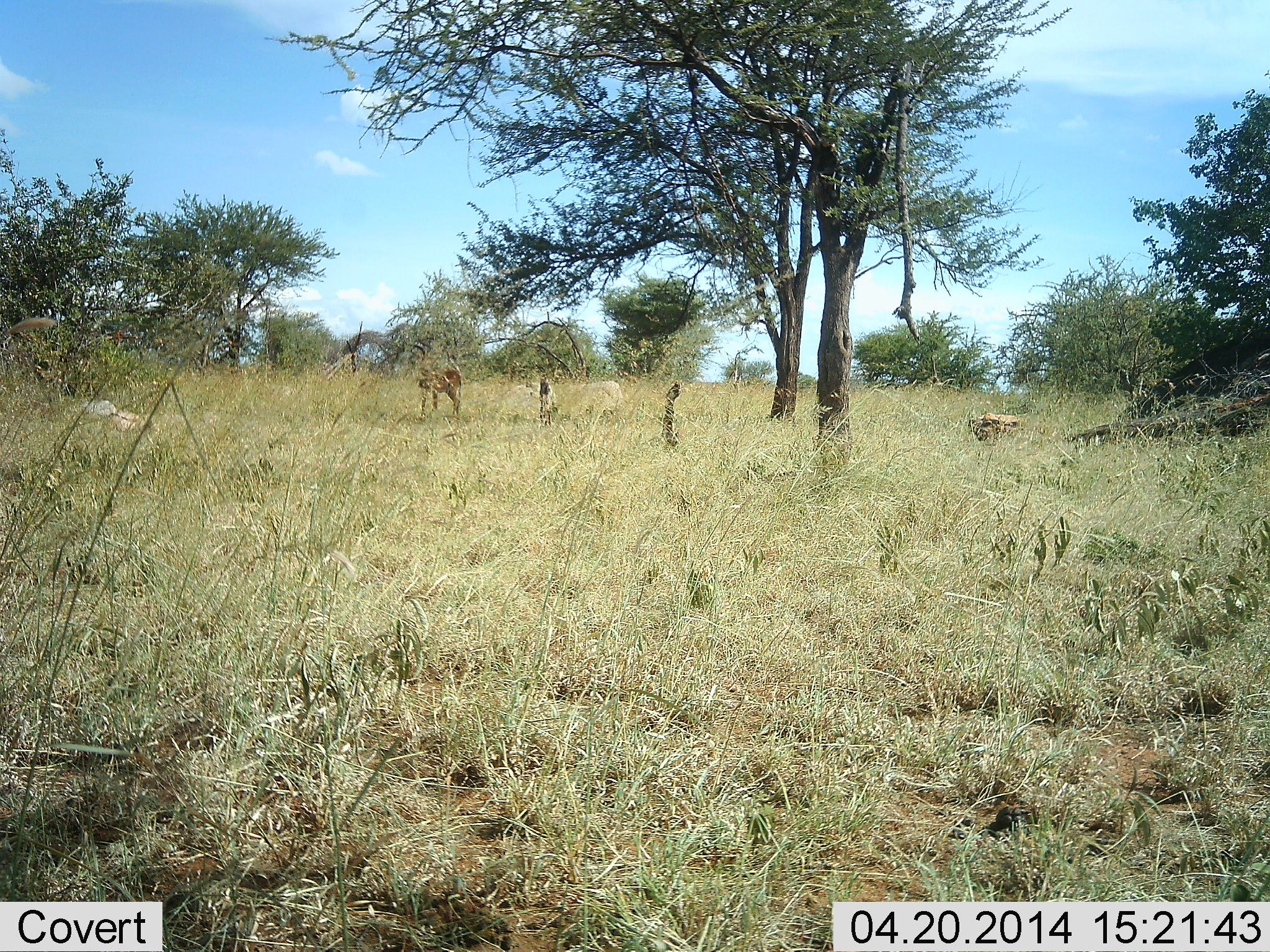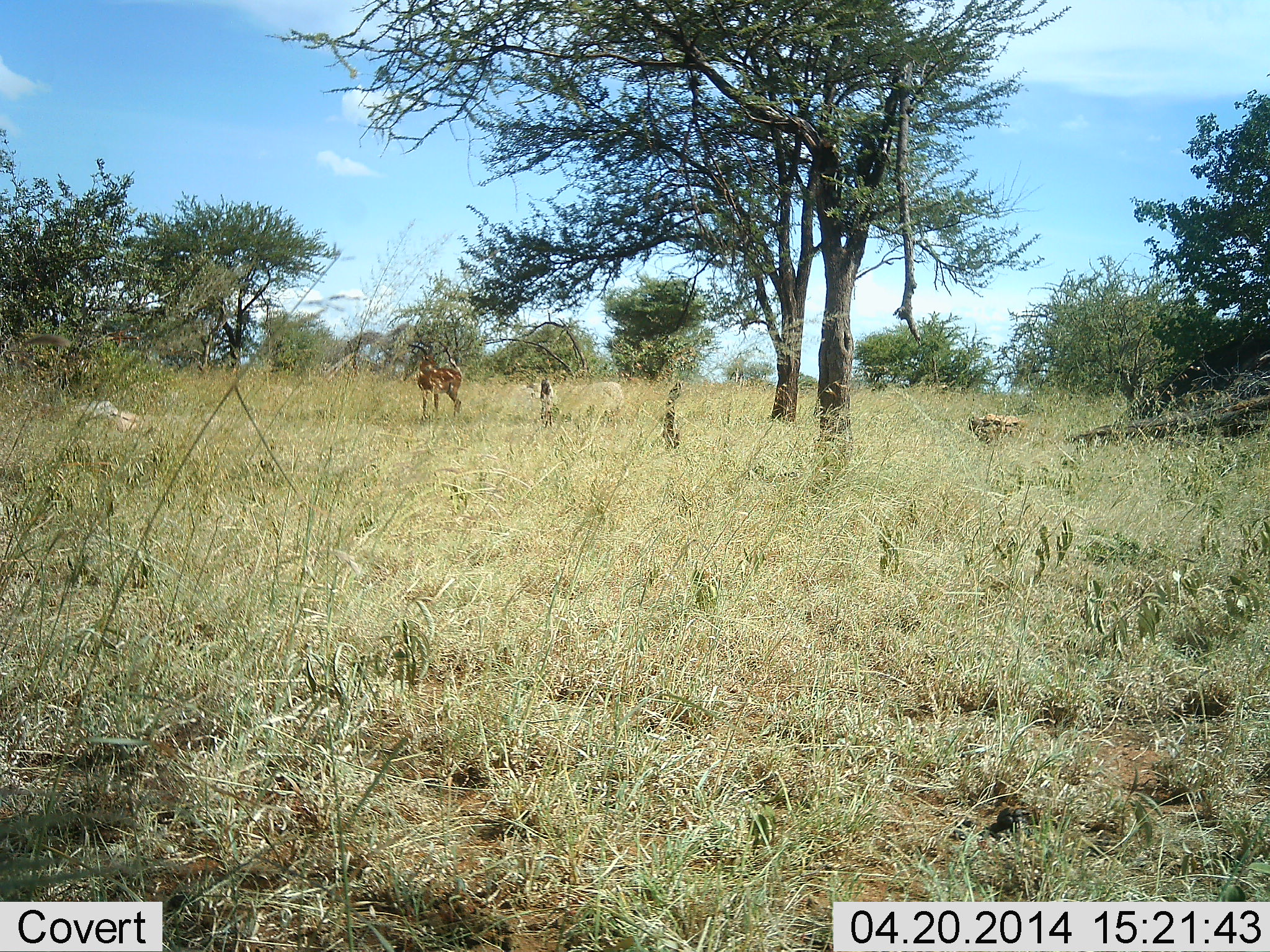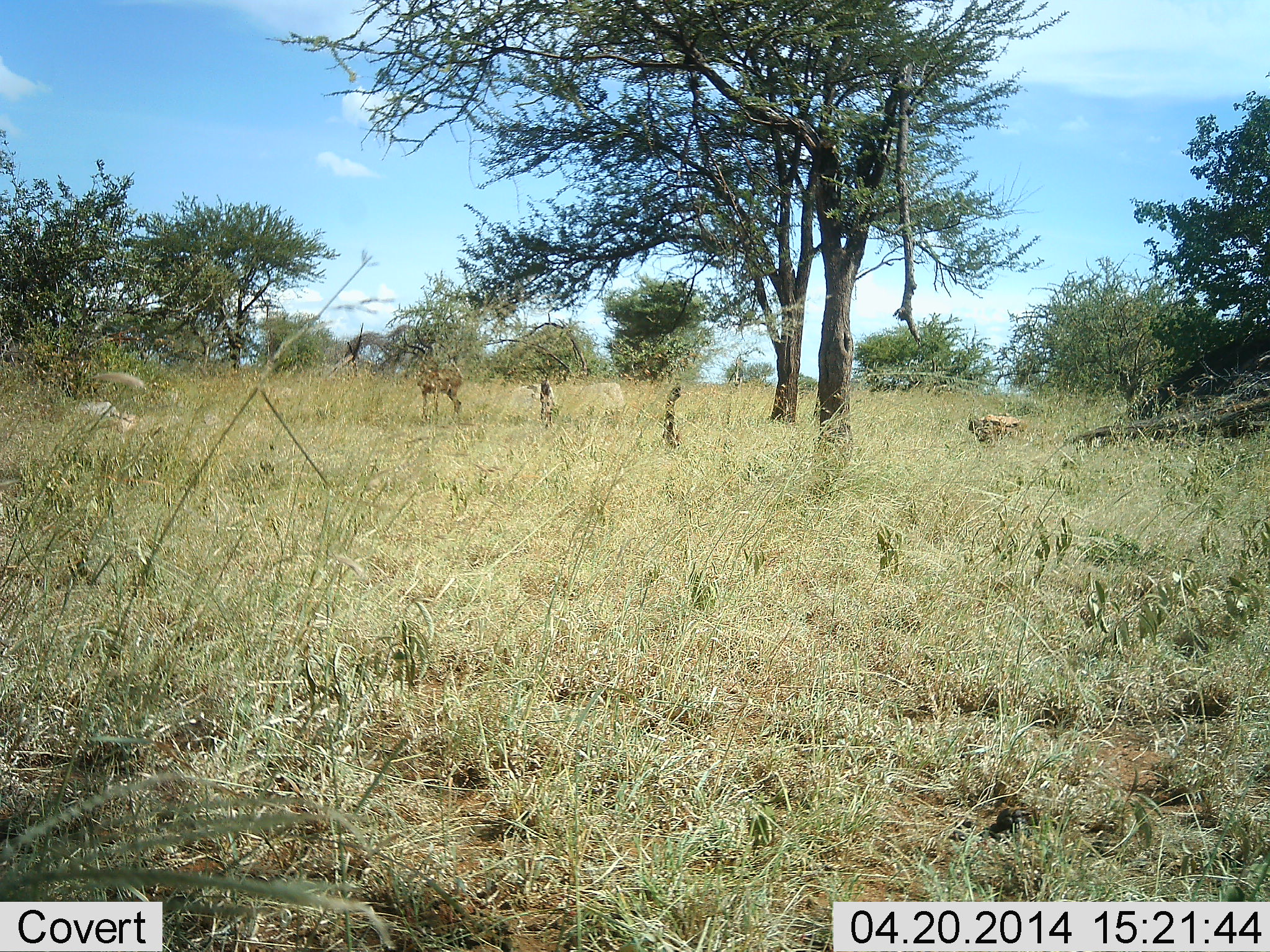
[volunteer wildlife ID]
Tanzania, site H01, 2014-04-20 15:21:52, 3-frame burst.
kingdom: Animalia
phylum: Chordata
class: Mammalia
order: Artiodactyla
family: Bovidae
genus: Aepyceros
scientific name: Aepyceros melampus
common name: impala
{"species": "impala (Aepyceros melampus)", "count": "1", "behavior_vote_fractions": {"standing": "97%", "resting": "3%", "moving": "0%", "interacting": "3%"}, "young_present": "0%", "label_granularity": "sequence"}